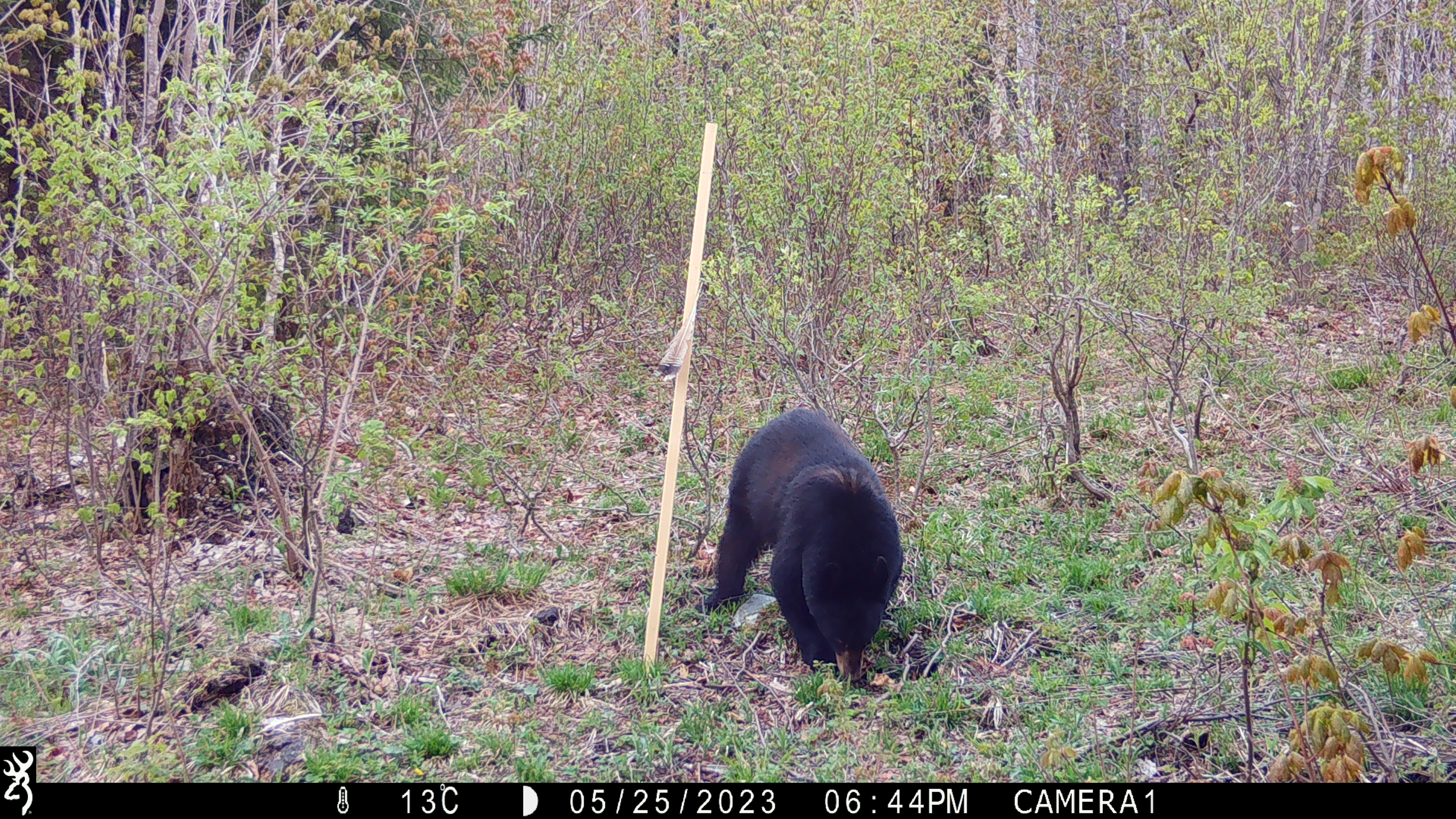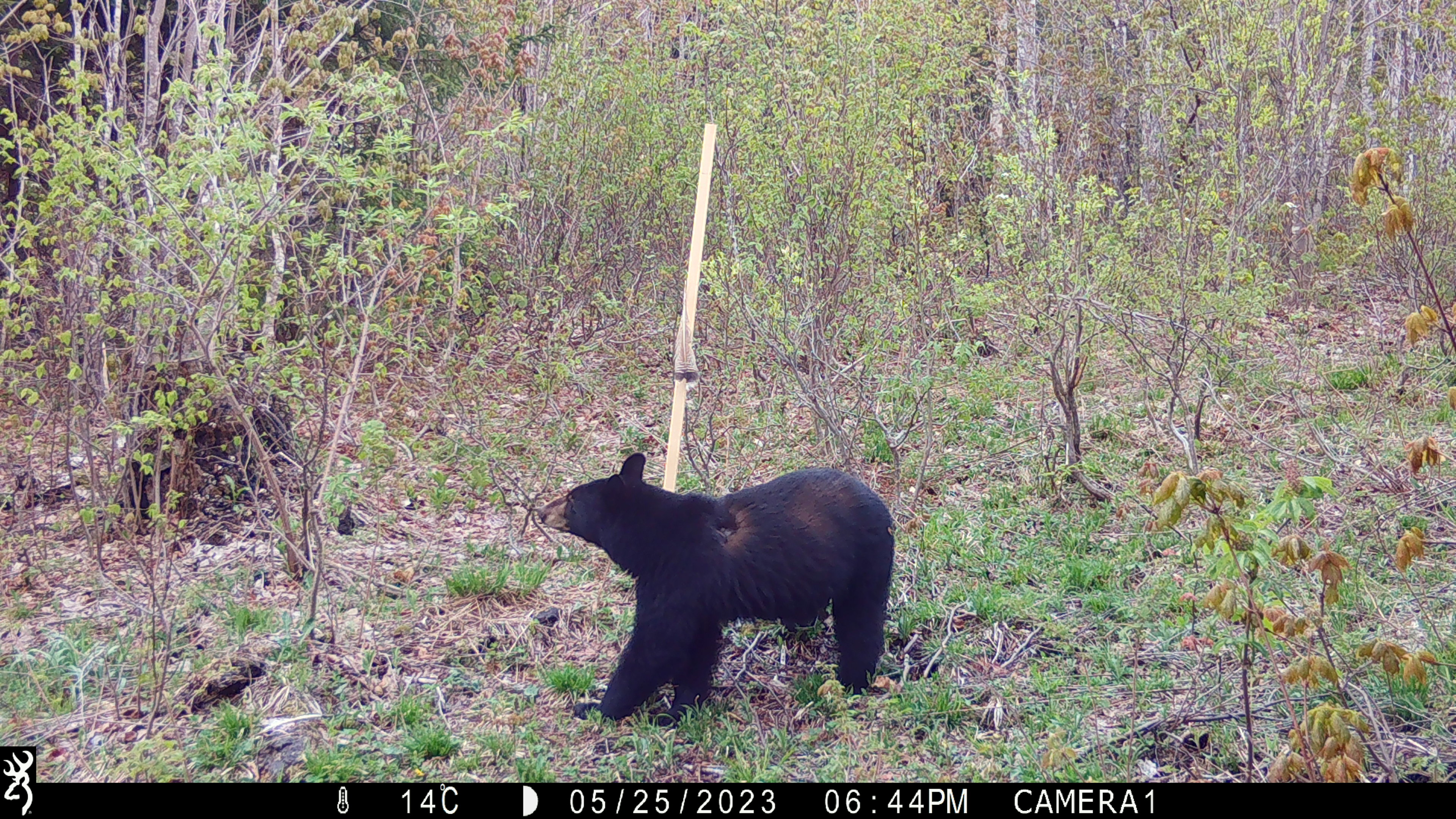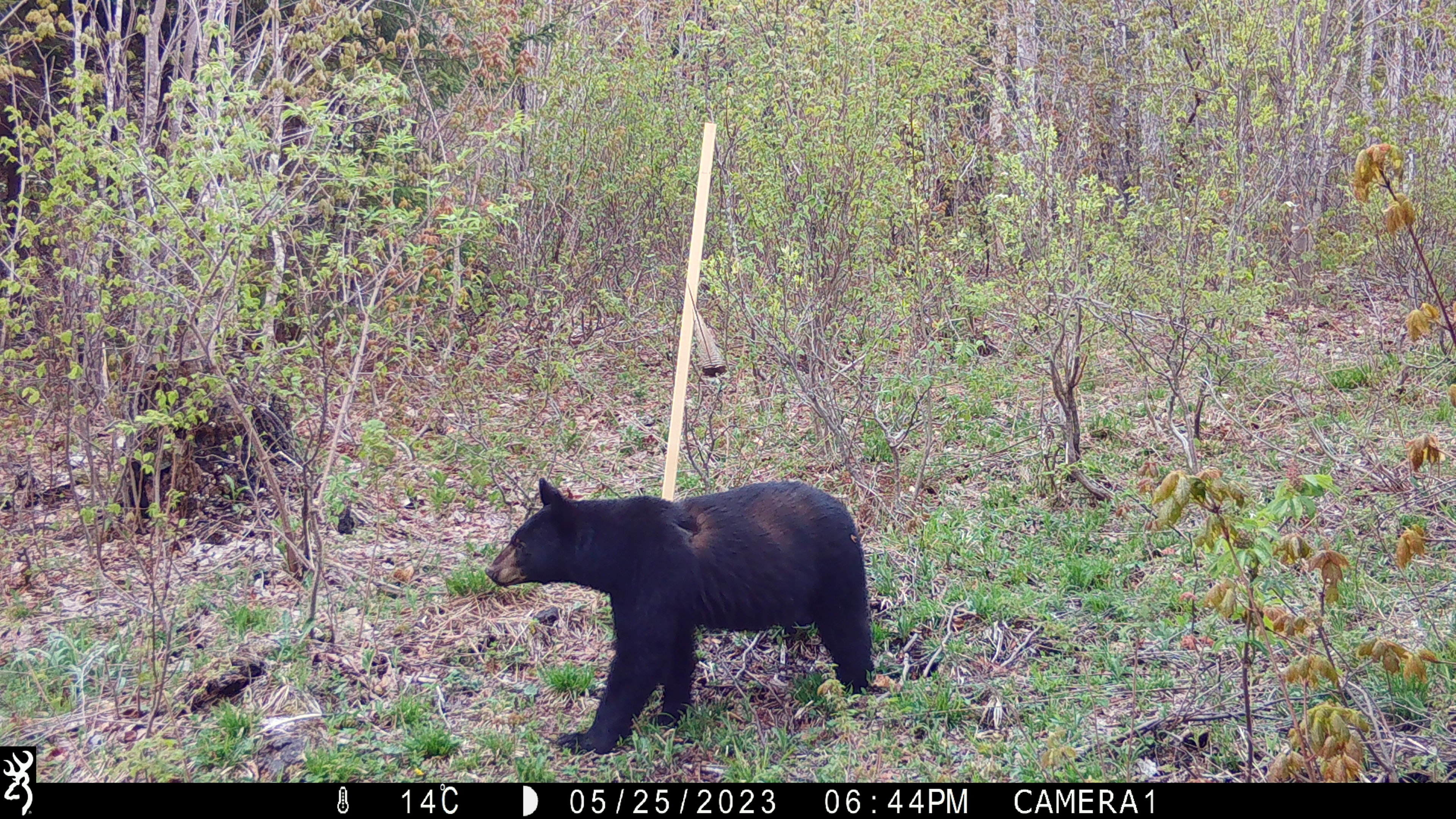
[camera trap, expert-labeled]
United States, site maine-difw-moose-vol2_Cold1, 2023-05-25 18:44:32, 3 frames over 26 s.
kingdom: Animalia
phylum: Chordata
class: Mammalia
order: Carnivora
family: Ursidae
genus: Ursus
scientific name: Ursus americanus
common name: black bear